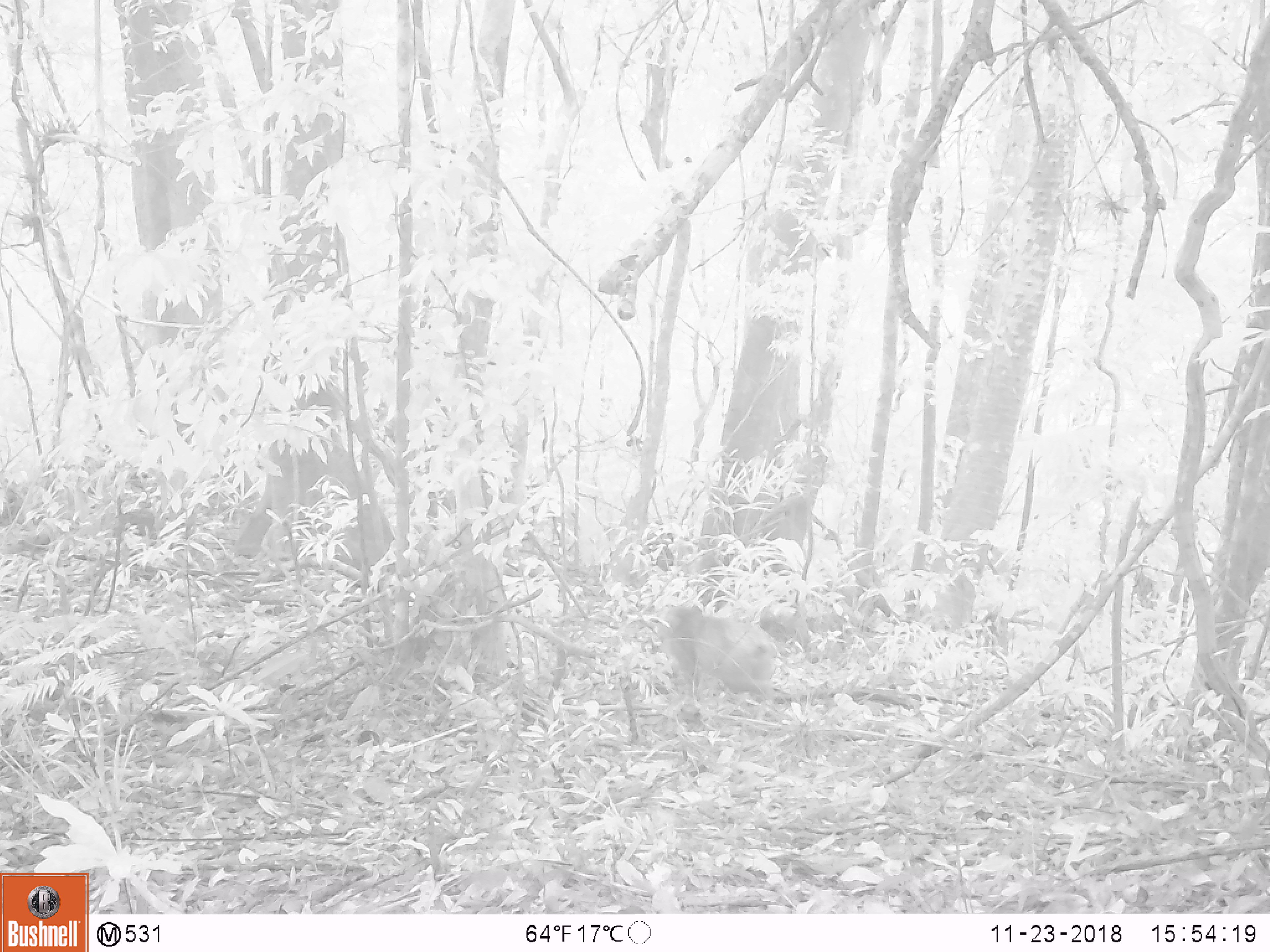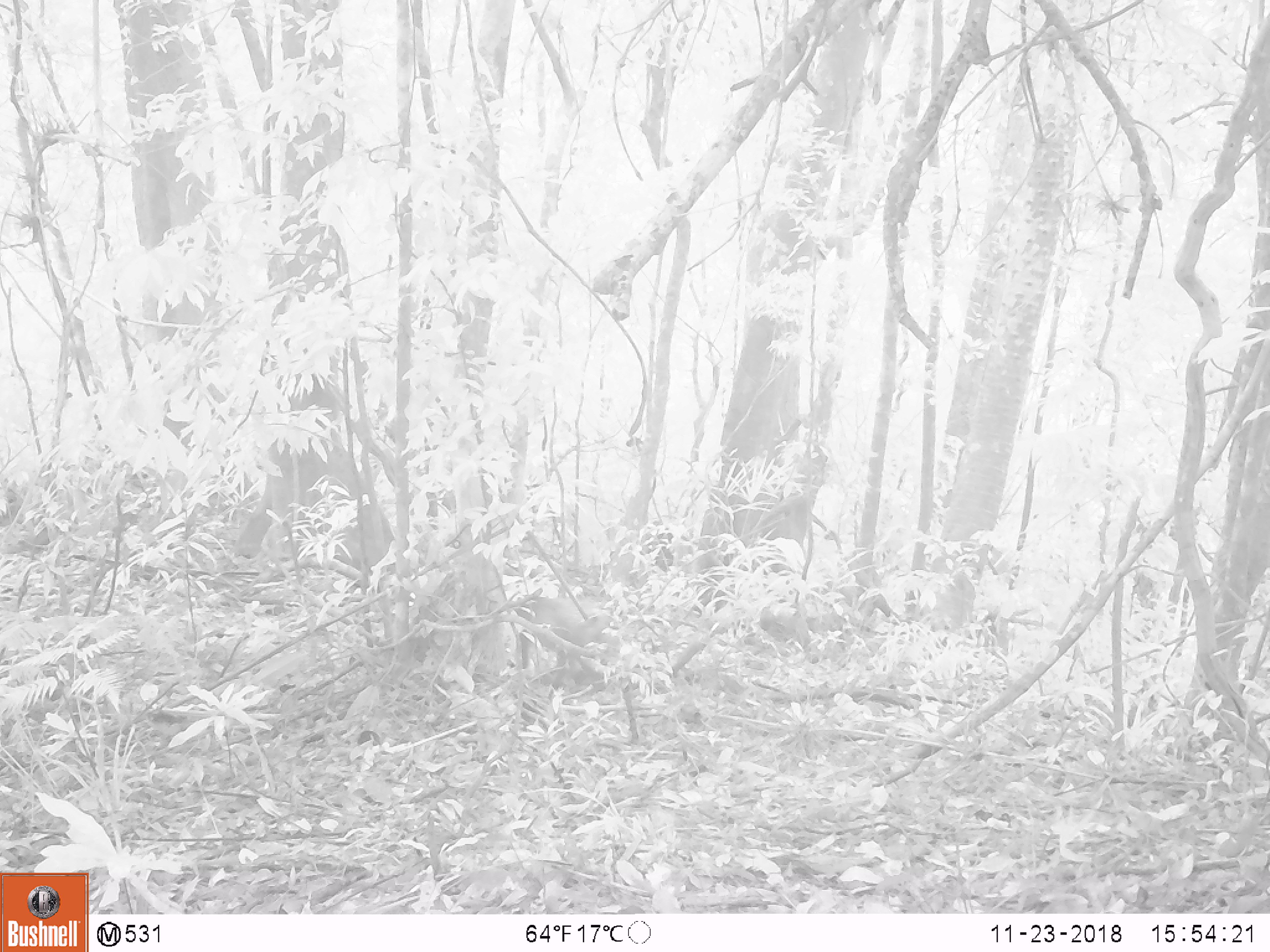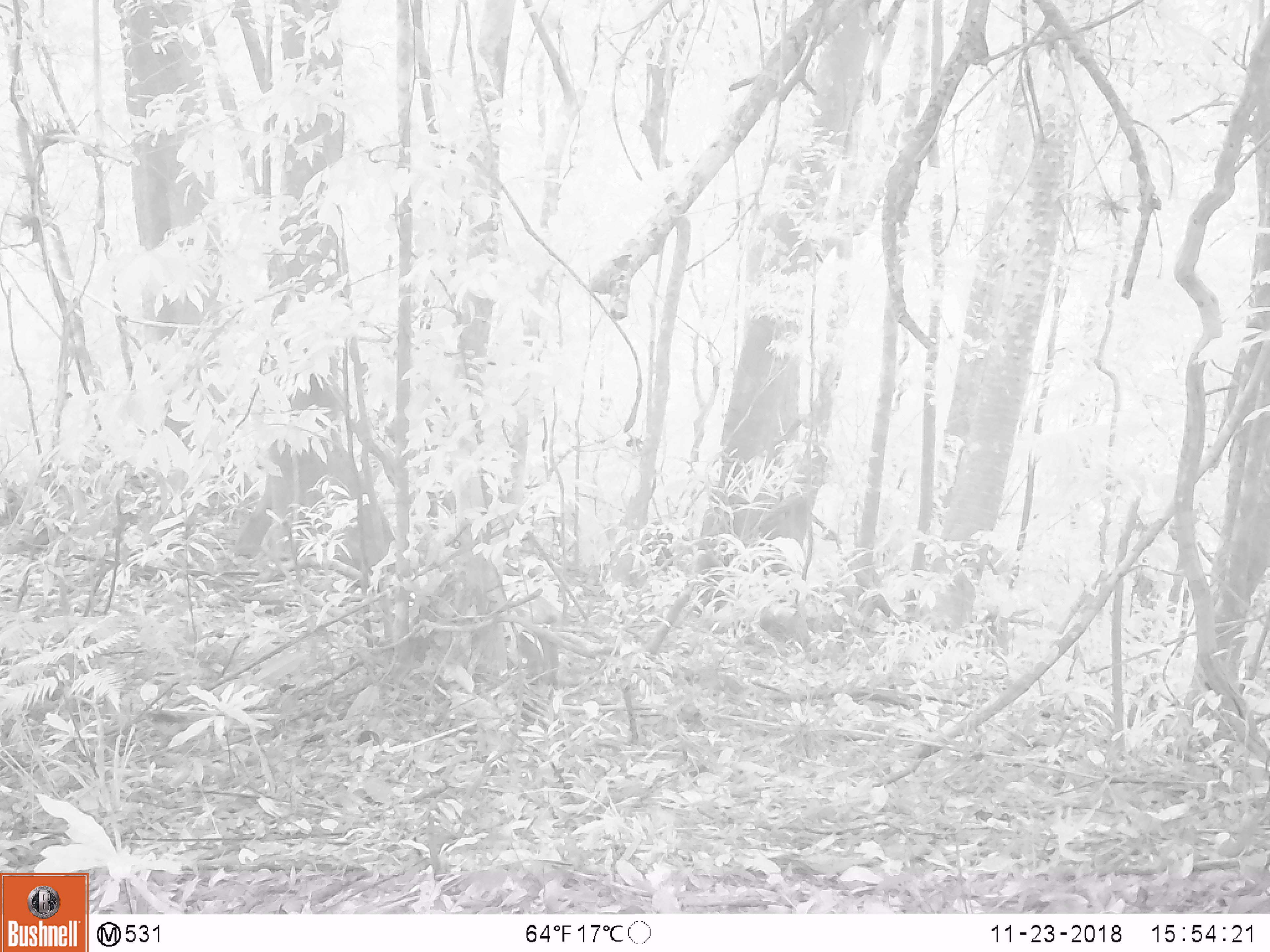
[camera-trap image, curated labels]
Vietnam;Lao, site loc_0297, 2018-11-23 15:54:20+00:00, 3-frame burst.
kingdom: Animalia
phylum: Chordata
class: Mammalia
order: Primates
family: Cercopithecidae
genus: Macaca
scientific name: Macaca arctoides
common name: stump-tailed macaque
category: stump tailed macaque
Stump tailed macaque (stump-tailed macaque) (Macaca arctoides). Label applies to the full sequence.